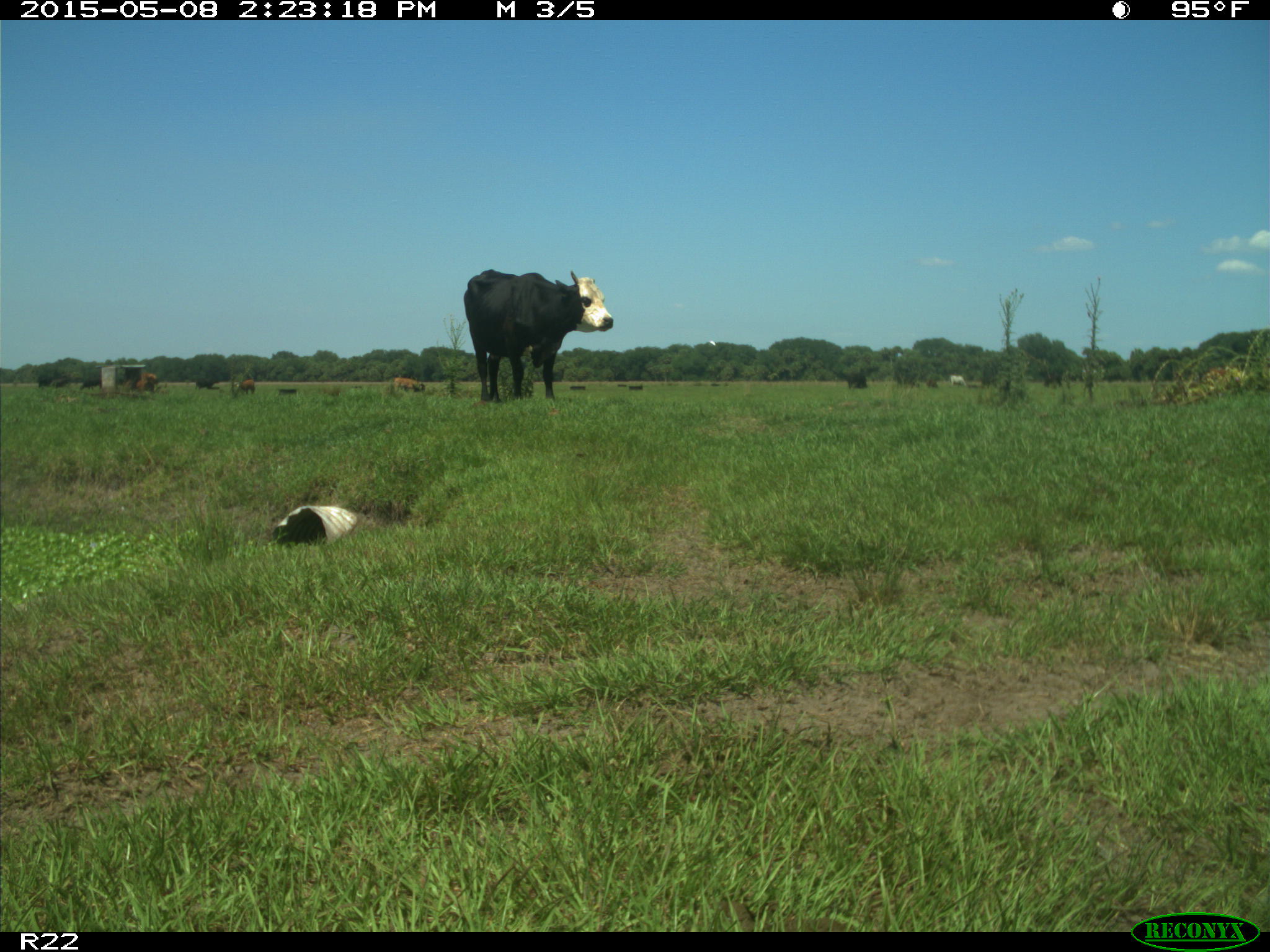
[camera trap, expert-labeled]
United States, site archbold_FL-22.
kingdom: Animalia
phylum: Chordata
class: Mammalia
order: Artiodactyla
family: Bovidae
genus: Bos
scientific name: Bos taurus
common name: domestic cow